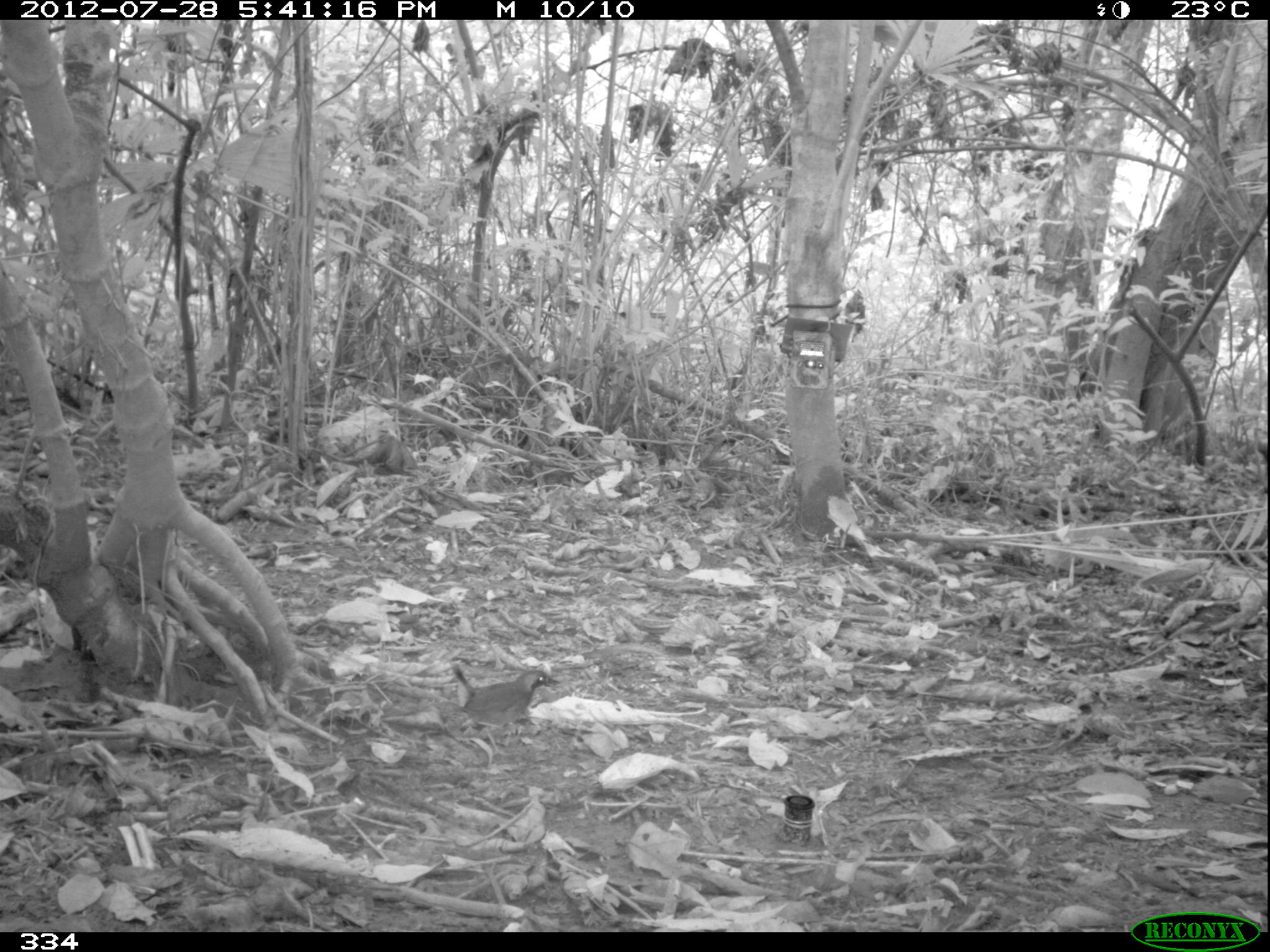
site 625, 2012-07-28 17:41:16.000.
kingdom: Animalia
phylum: Chordata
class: Aves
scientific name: Aves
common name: bird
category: unknown bird